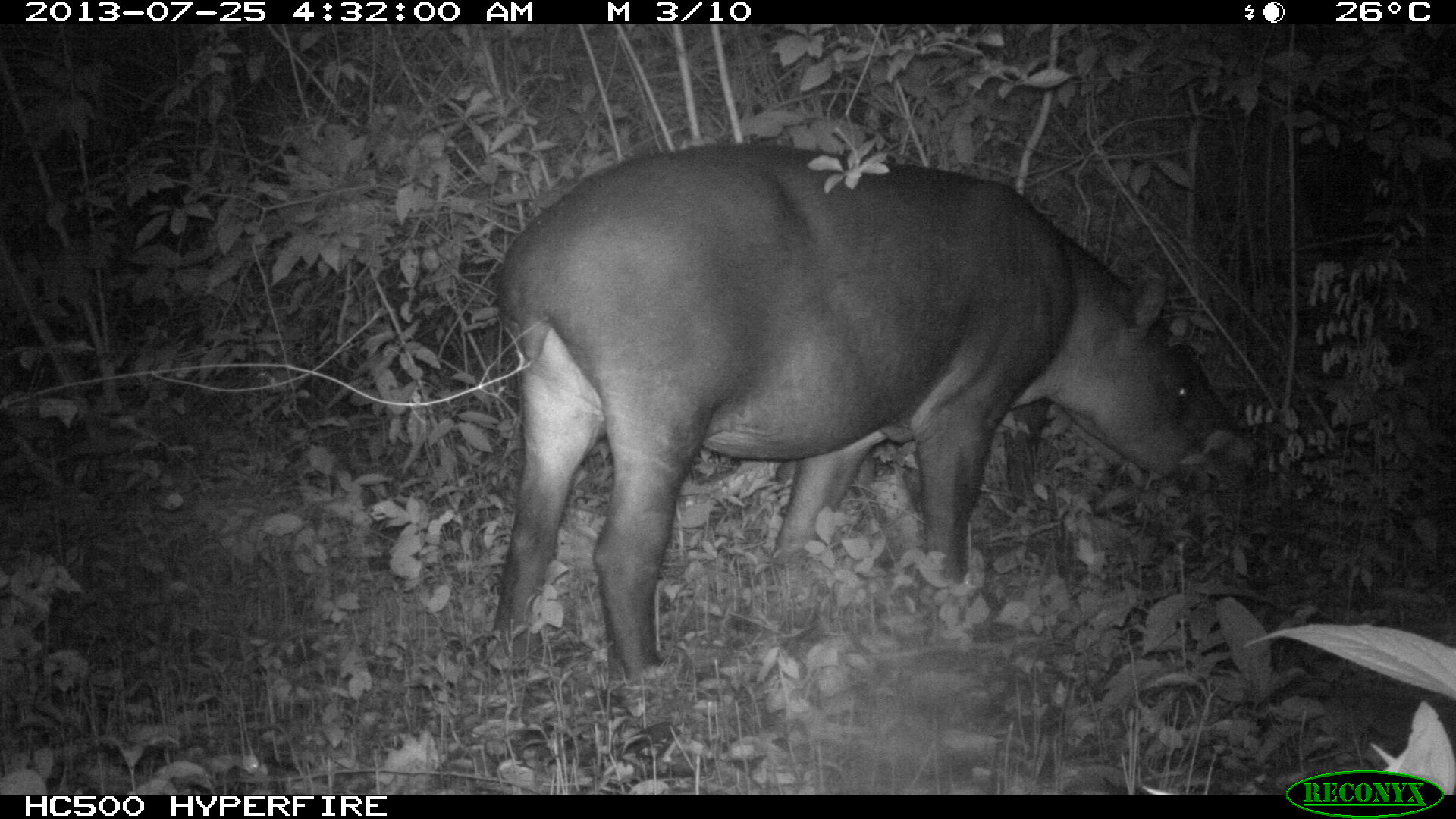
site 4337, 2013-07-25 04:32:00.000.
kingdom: Animalia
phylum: Chordata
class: Mammalia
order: Perissodactyla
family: Tapiridae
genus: Tapirus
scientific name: Tapirus bairdii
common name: baird's tapir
Tapirus bairdii (baird's tapir), count 2.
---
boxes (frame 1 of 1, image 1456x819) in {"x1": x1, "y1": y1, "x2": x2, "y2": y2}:
tapirus bairdii: {"x1": 491, "y1": 139, "x2": 1254, "y2": 683}